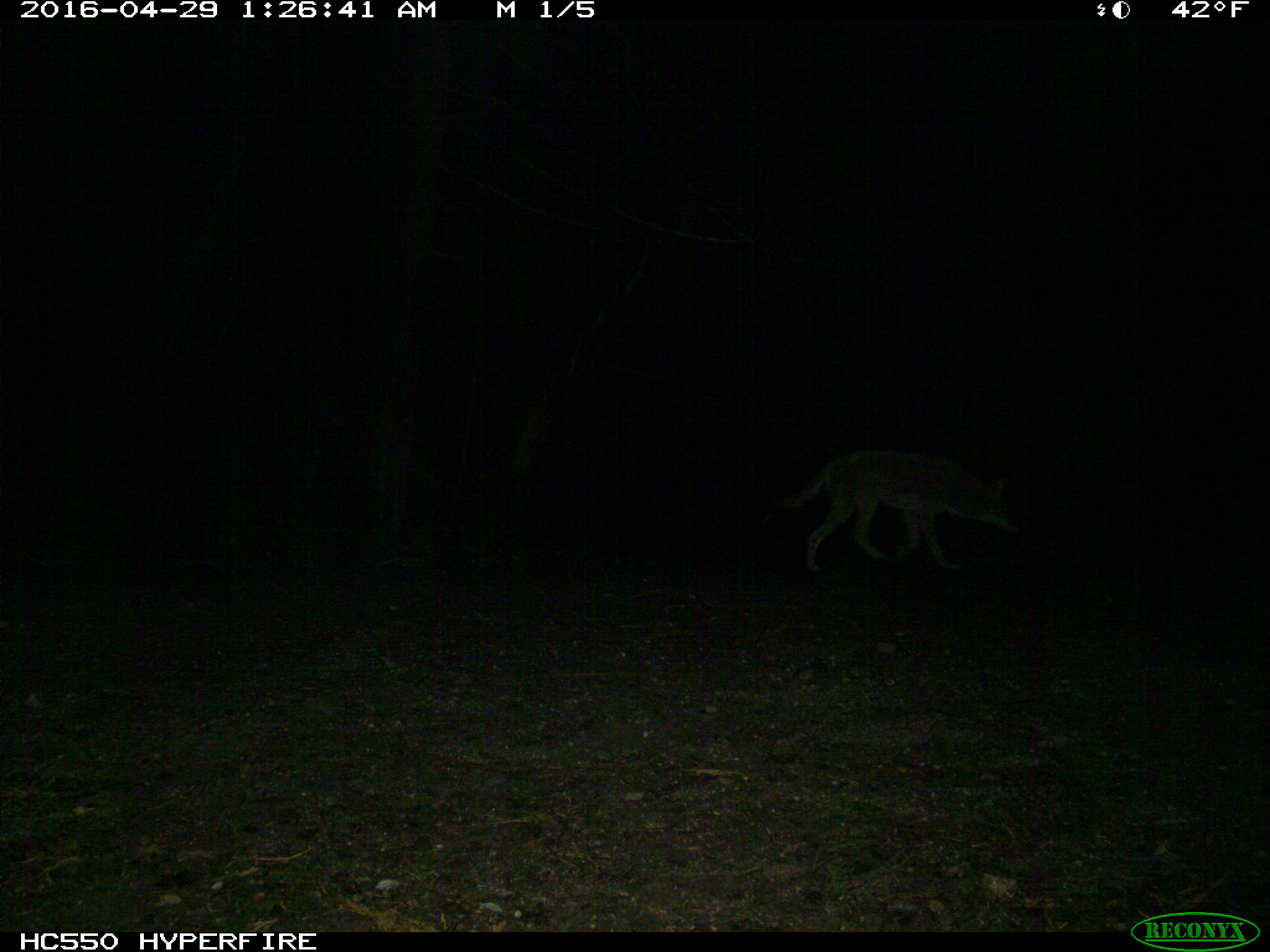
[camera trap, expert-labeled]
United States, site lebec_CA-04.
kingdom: Animalia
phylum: Chordata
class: Mammalia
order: Carnivora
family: Canidae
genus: Canis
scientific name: Canis latrans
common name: coyote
Canis latrans (coyote).